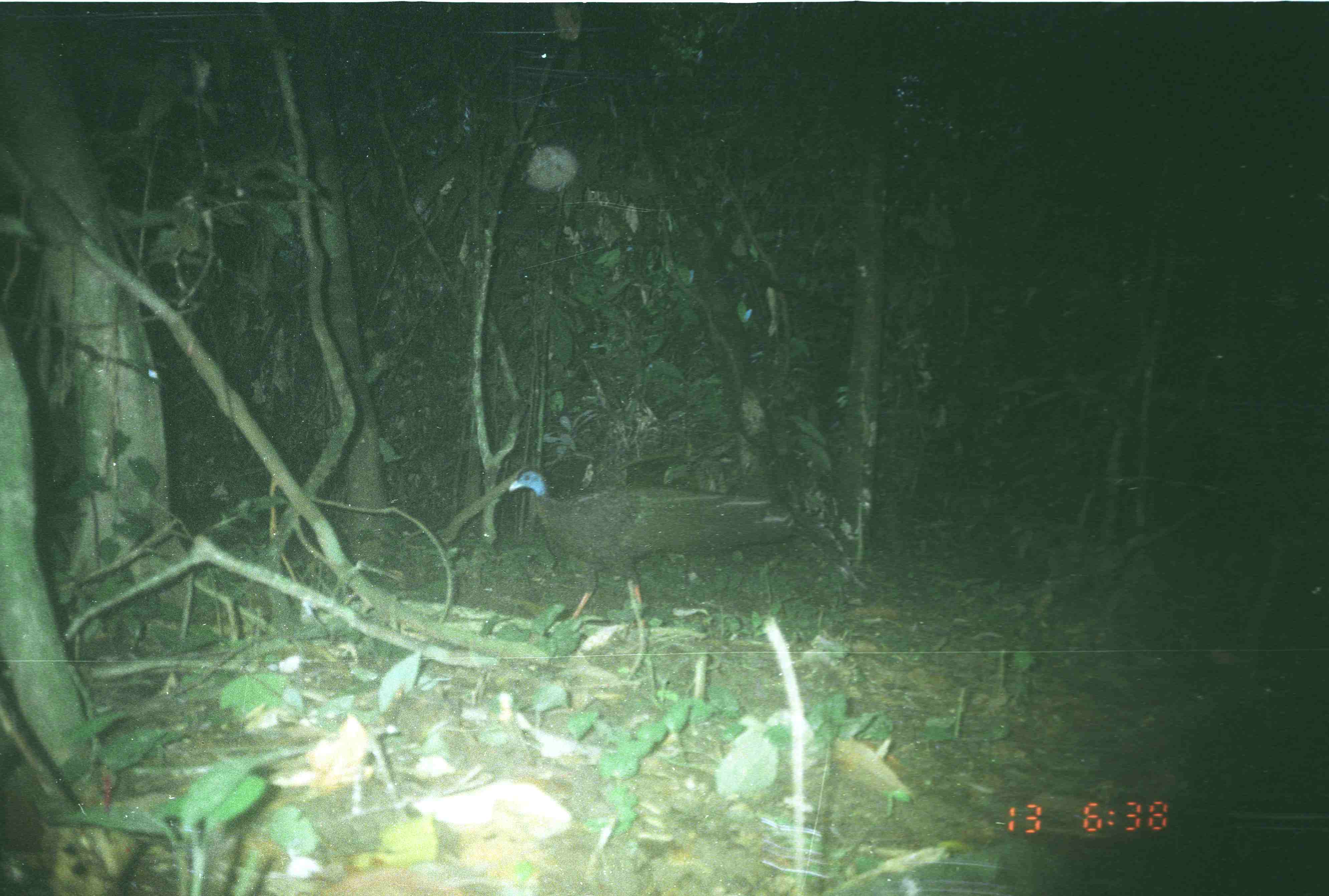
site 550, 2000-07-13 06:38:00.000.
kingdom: Animalia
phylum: Chordata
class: Aves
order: Galliformes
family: Phasianidae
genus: Argusianus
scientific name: Argusianus argus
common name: great argus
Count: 1.